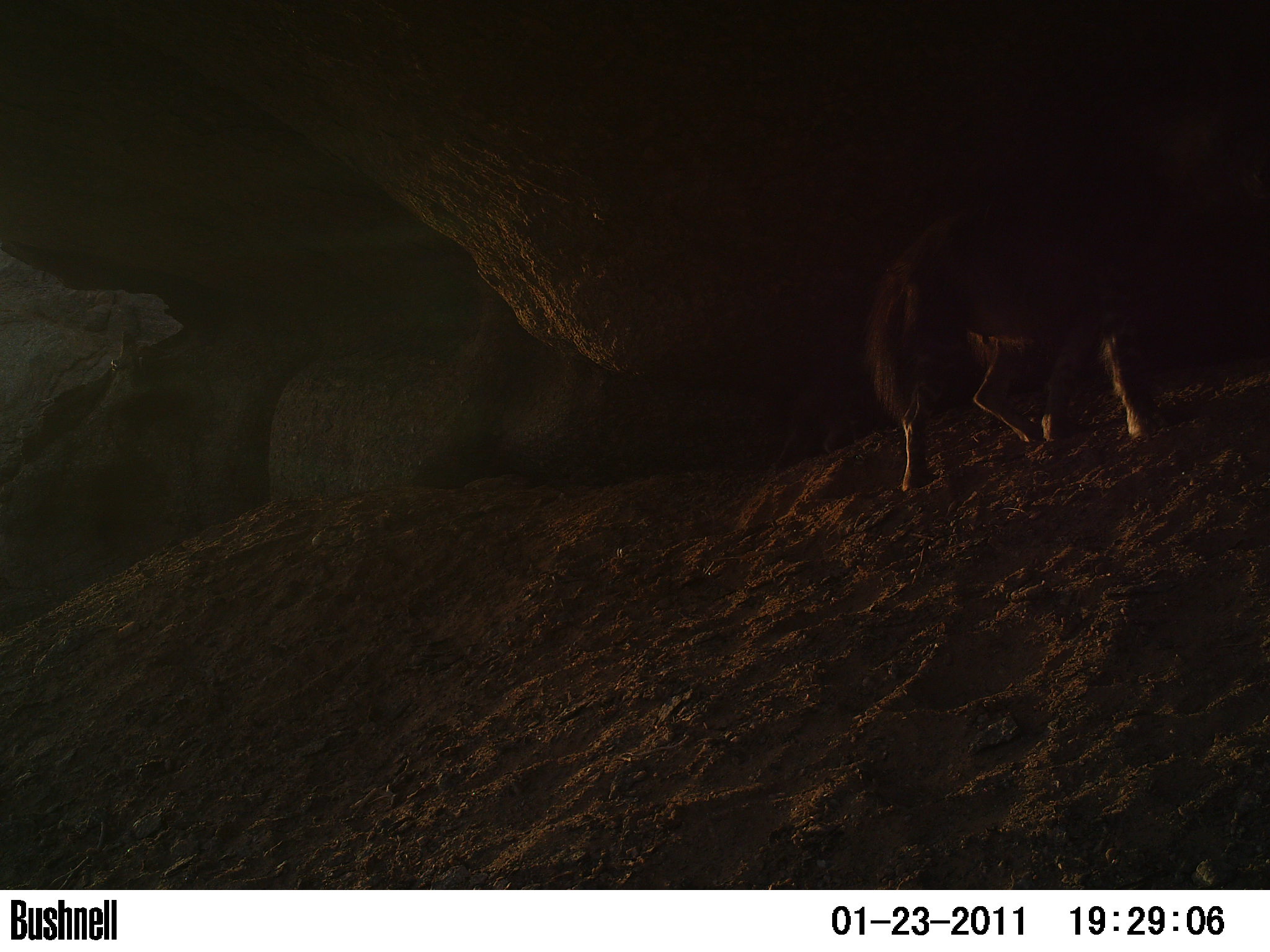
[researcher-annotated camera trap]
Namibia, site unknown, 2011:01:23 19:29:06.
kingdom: Animalia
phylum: Chordata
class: Mammalia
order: Carnivora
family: Hyaenidae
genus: Parahyaena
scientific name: Parahyaena brunnea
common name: brown hyena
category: hyaena brunnea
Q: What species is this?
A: Hyaena brunnea (brown hyena) (Parahyaena brunnea).